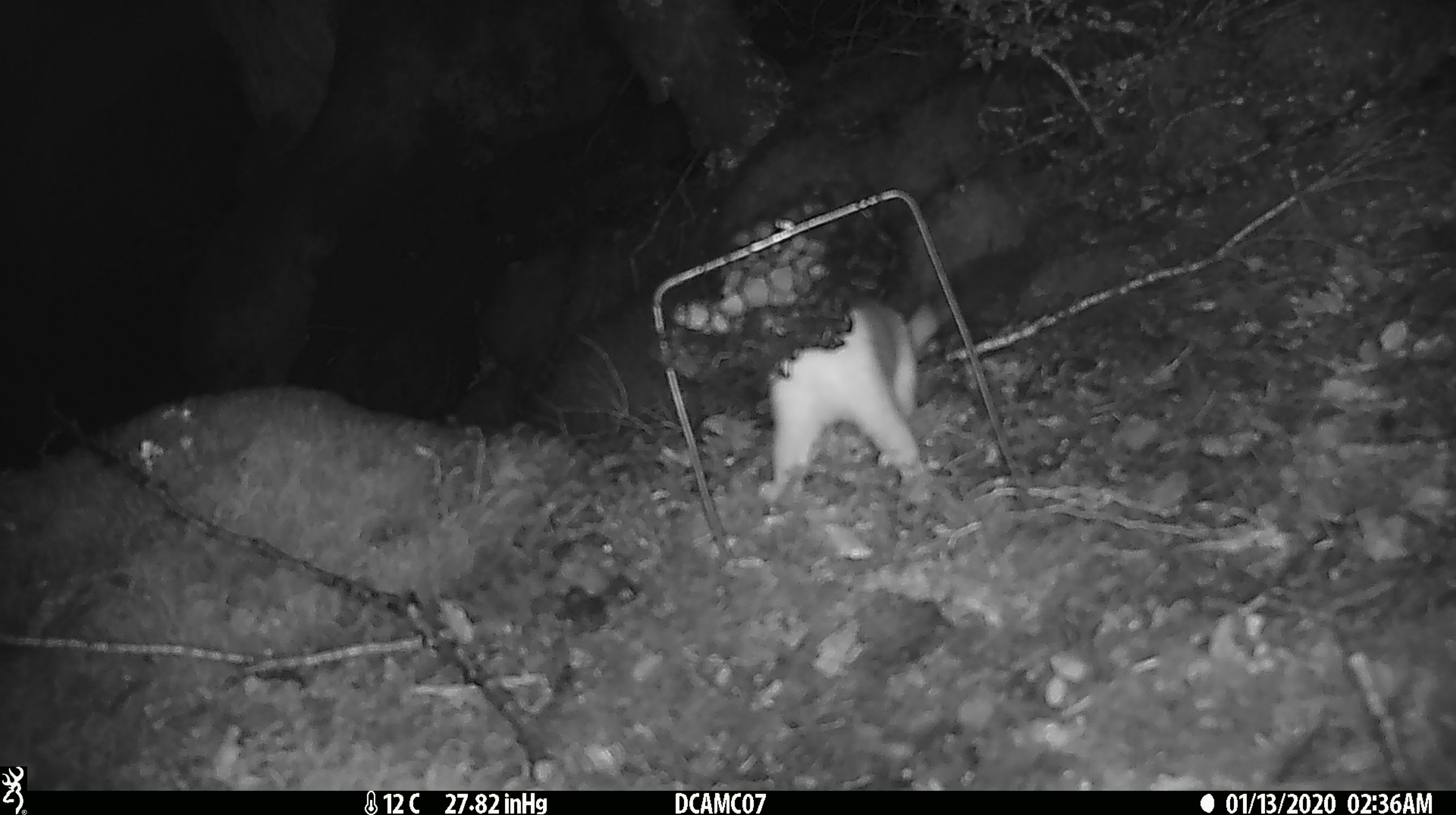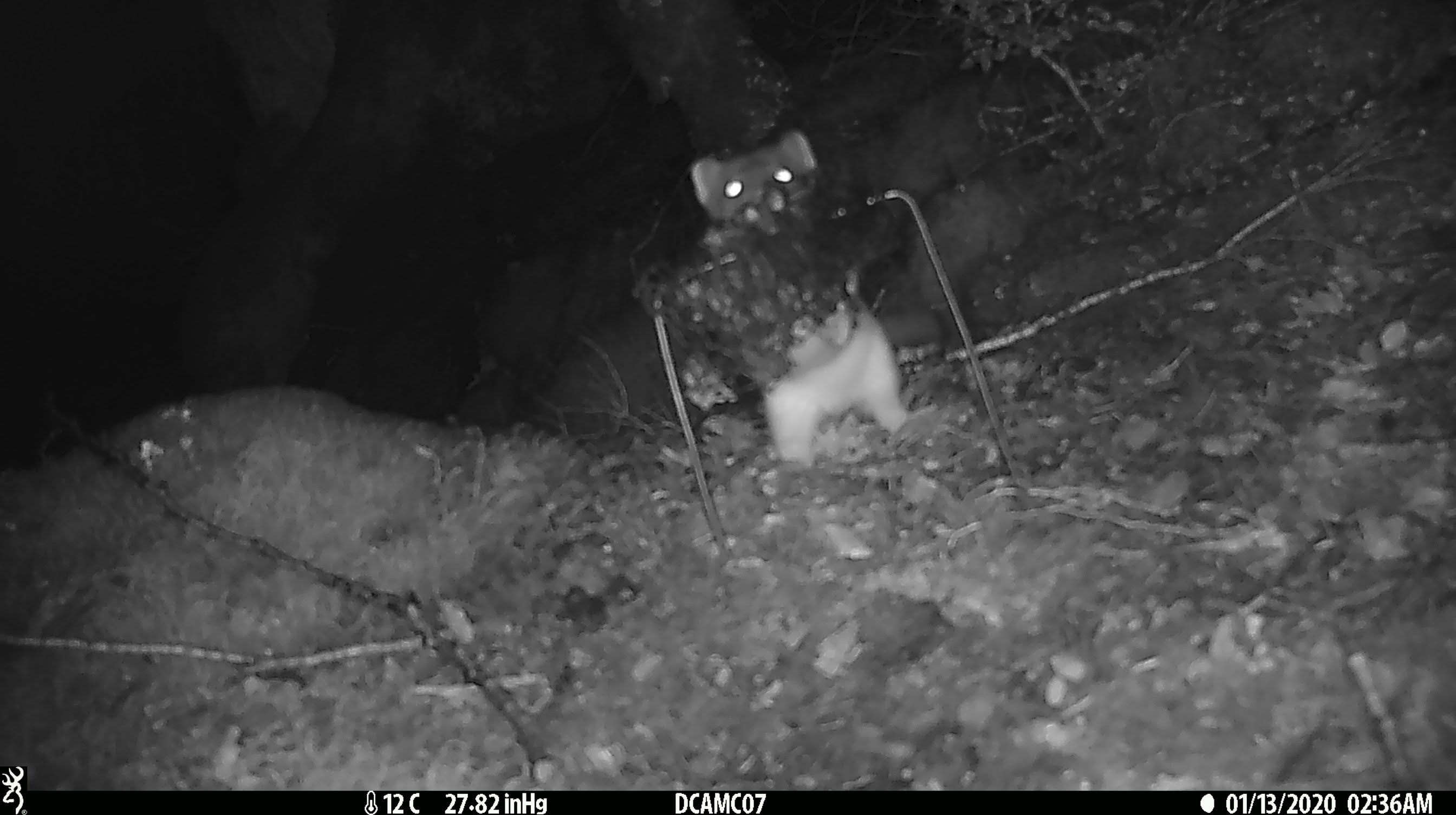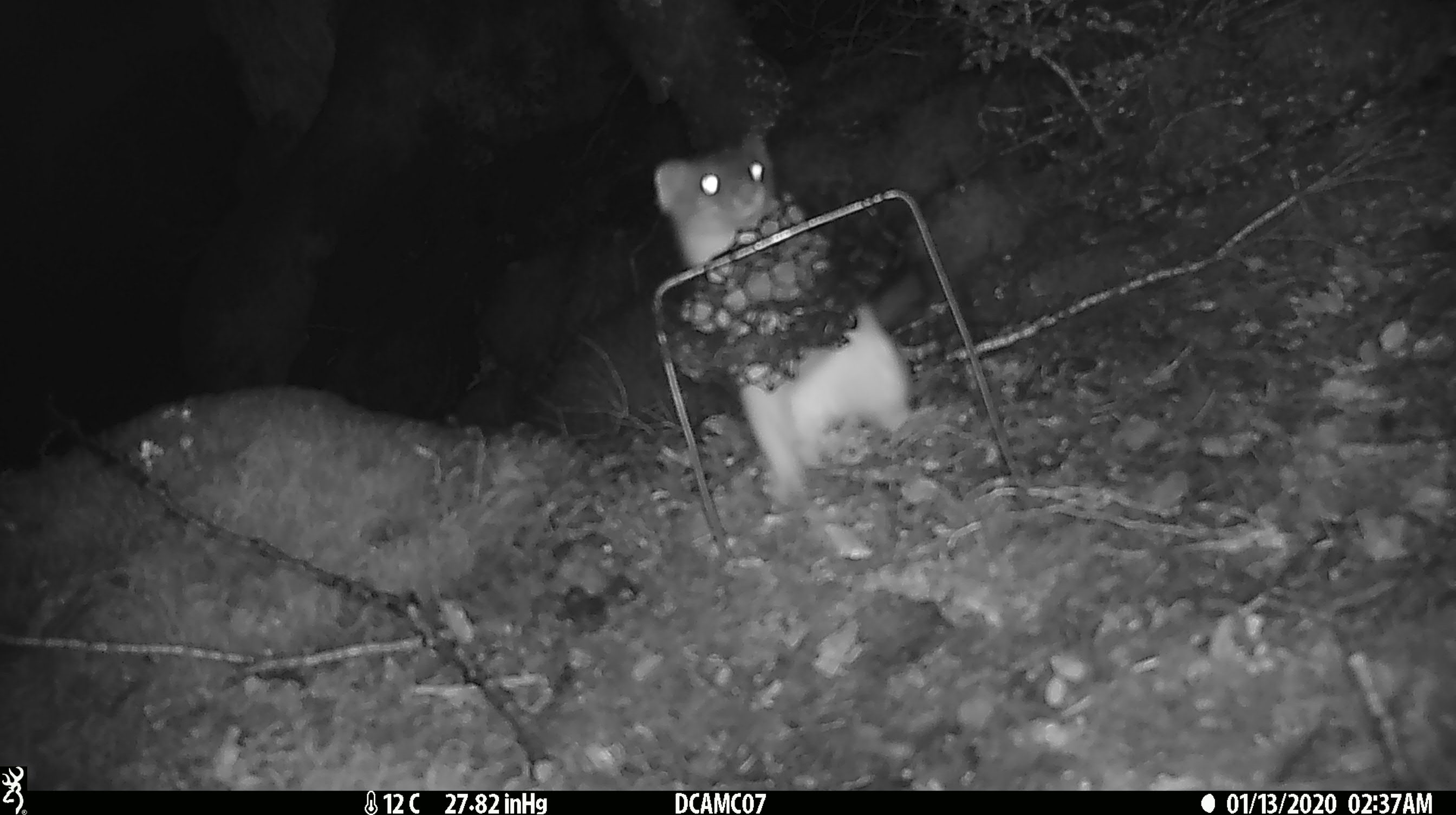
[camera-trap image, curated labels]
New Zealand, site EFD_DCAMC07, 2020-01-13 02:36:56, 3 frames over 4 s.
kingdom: Animalia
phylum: Chordata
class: Mammalia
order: Carnivora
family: Mustelidae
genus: Mustela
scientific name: Mustela erminea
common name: stoat